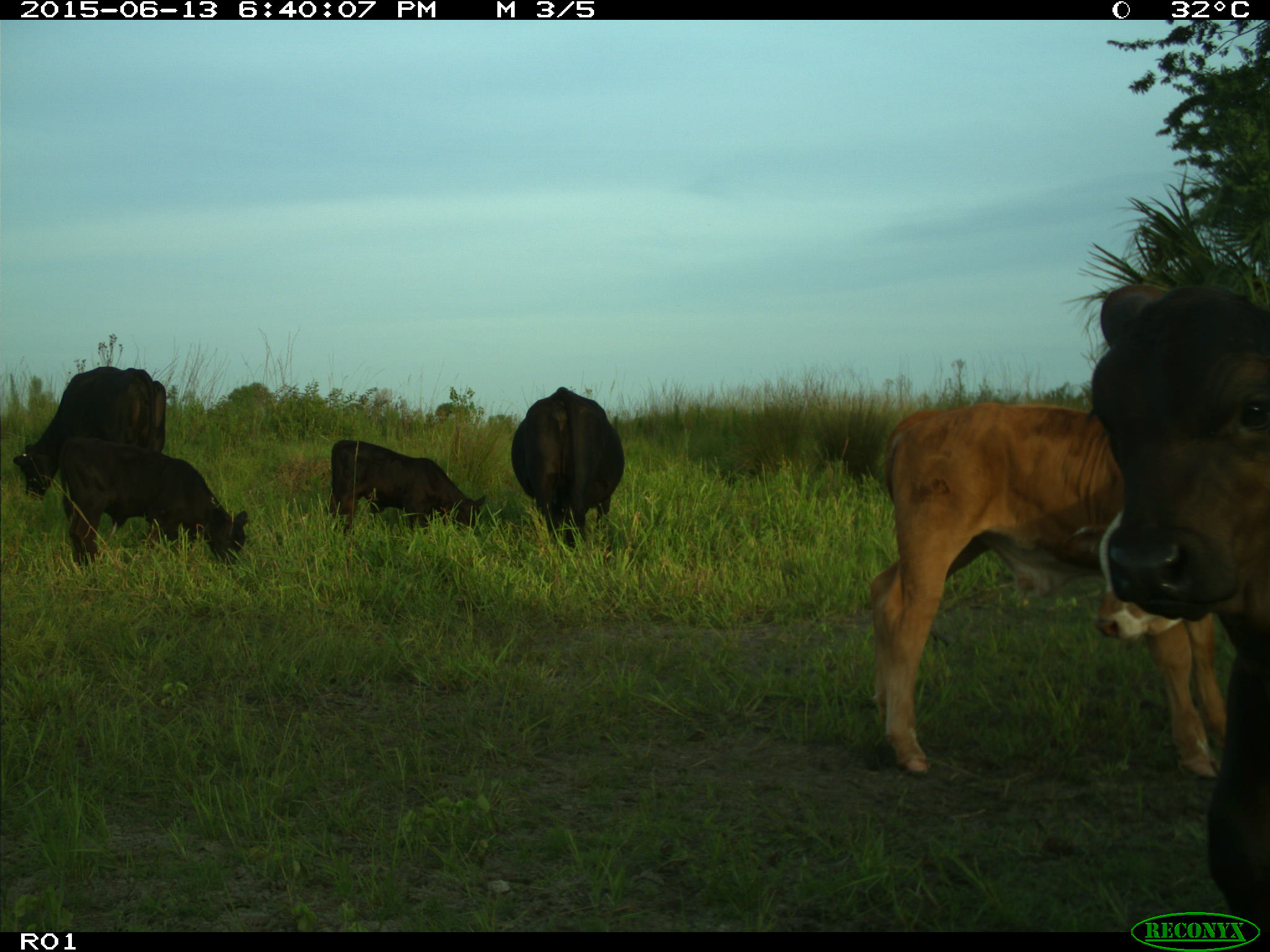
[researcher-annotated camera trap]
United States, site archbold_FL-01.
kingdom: Animalia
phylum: Chordata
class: Mammalia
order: Artiodactyla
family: Bovidae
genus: Bos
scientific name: Bos taurus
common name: domestic cow